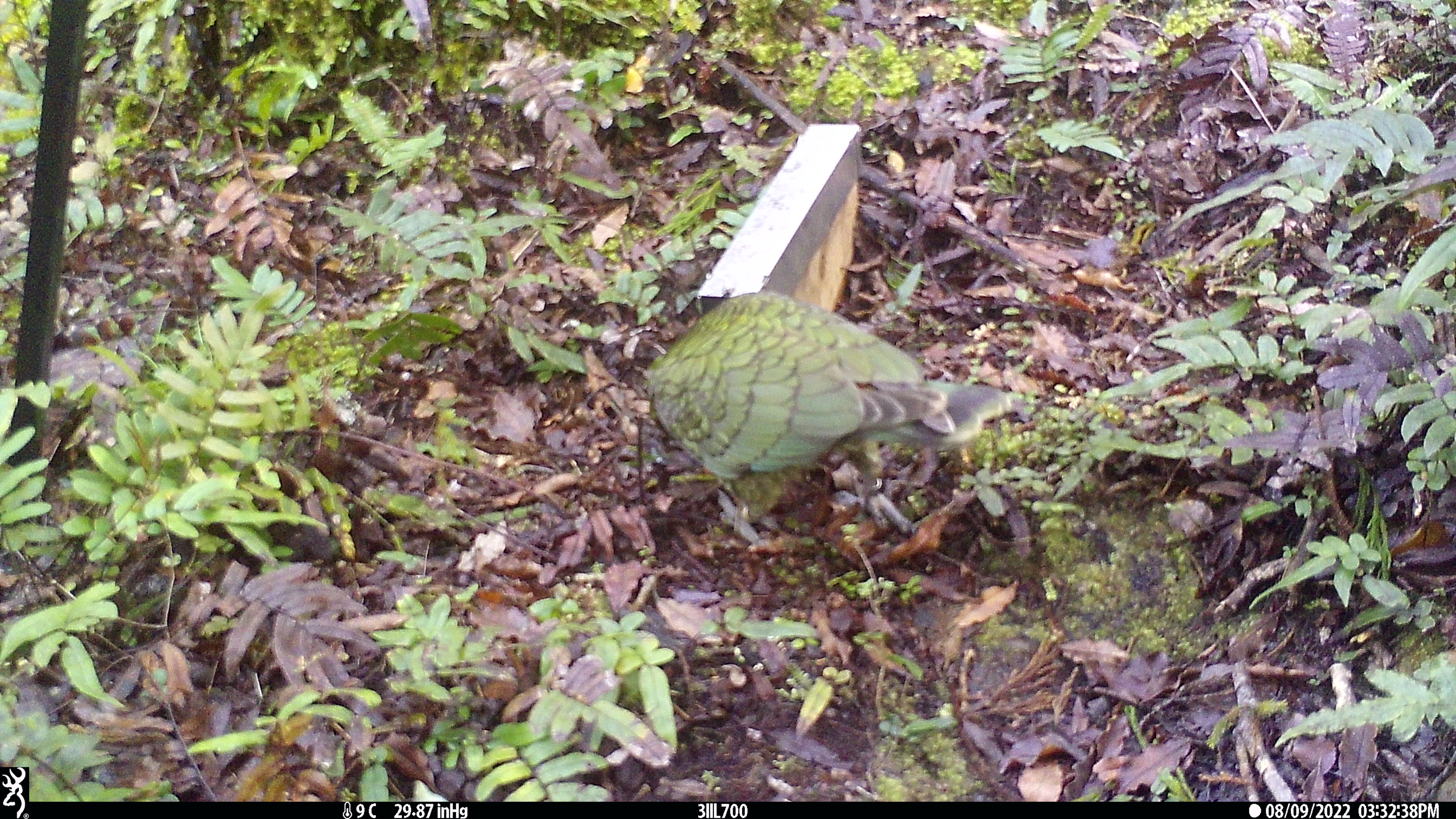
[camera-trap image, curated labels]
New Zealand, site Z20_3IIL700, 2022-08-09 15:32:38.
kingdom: Animalia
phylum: Chordata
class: Aves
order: Psittaciformes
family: Strigopidae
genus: Nestor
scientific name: Nestor notabilis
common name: kea